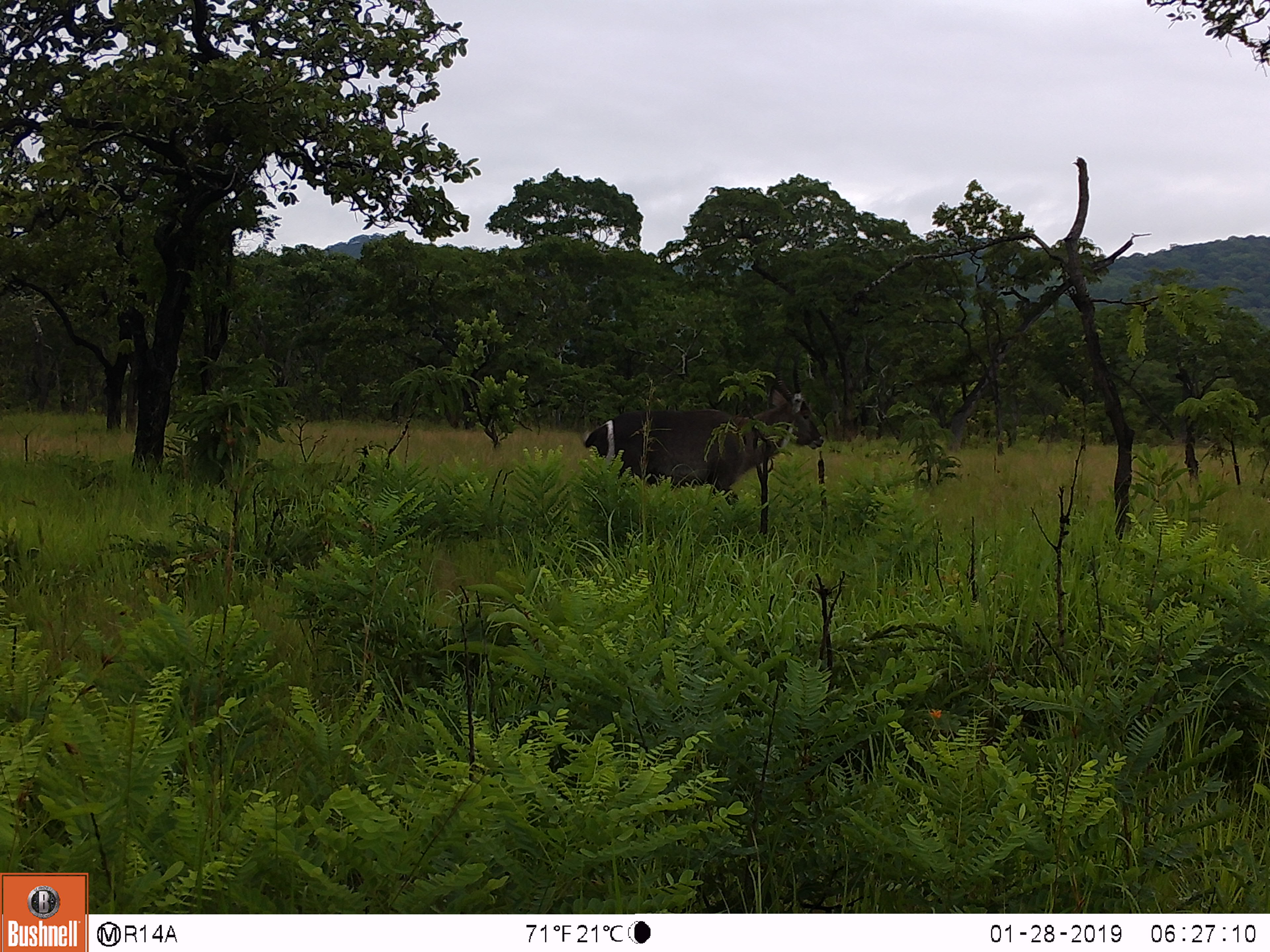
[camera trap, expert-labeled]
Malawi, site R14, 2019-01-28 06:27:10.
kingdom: Animalia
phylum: Chordata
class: Mammalia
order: Artiodactyla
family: Bovidae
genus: Kobus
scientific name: Kobus ellipsiprymnus ellipsiprymnus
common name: common waterbuck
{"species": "common waterbuck (Kobus ellipsiprymnus ellipsiprymnus)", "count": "1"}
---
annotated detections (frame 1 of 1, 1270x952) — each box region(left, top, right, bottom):
common waterbuck: region(579, 343, 827, 507)